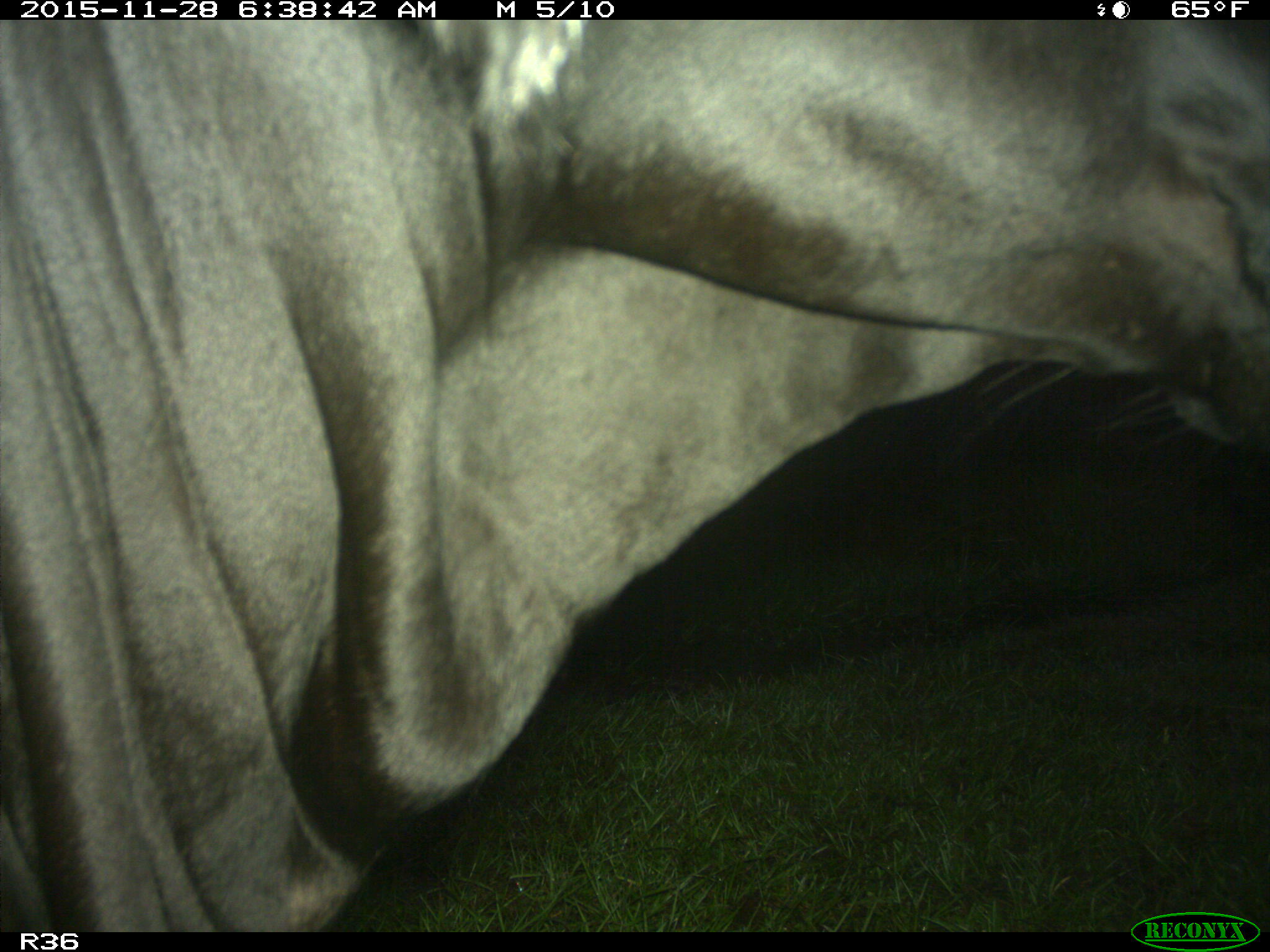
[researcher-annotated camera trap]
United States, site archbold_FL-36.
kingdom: Animalia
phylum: Chordata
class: Mammalia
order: Artiodactyla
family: Bovidae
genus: Bos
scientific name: Bos taurus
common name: domestic cow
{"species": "Bos taurus (domestic cow)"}